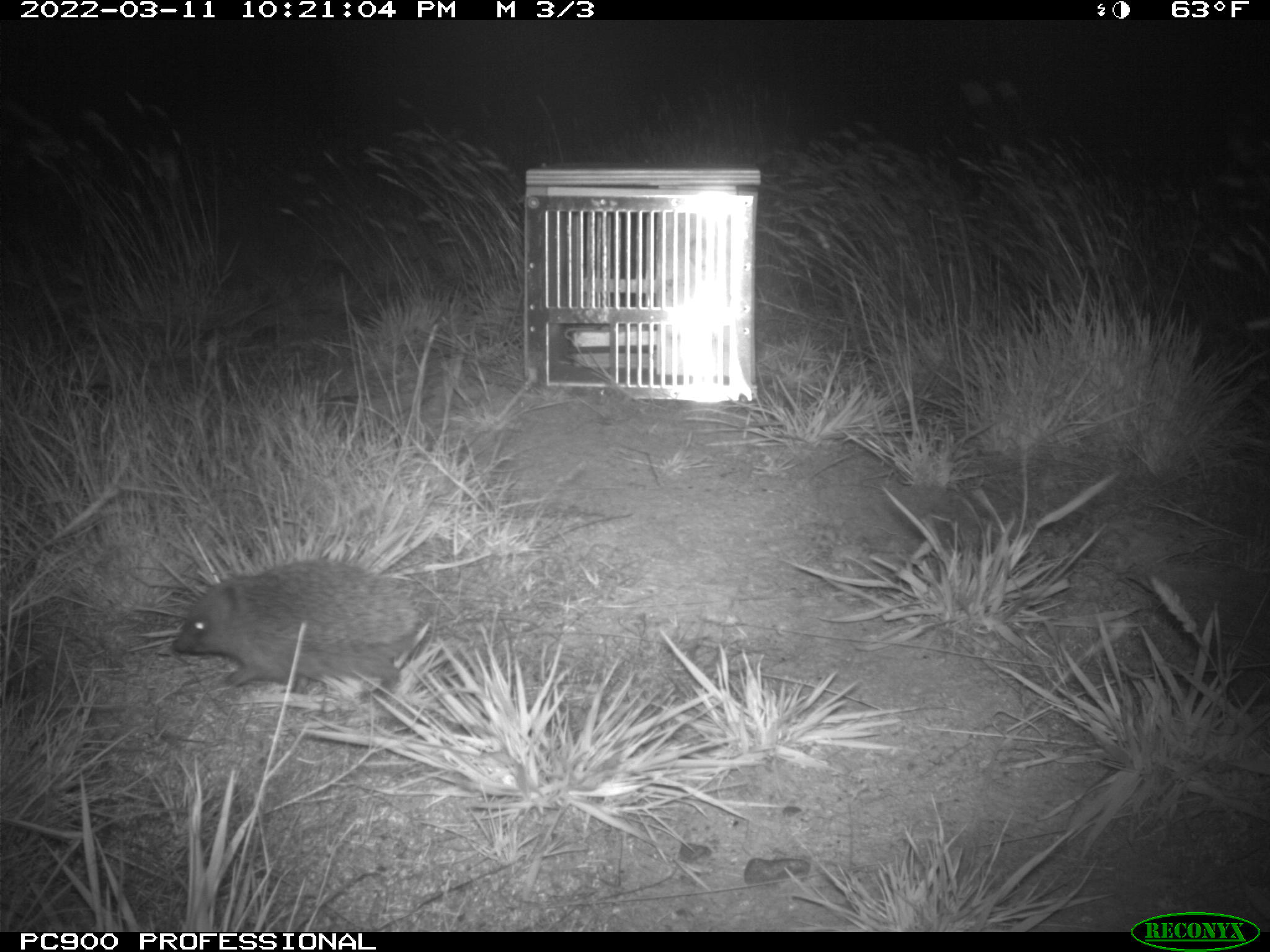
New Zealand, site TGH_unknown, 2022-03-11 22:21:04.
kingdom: Animalia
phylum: Chordata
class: Mammalia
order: Eulipotyphla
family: Erinaceidae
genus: Erinaceus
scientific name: Erinaceus europaeus europaeus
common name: european hedgehog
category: hedgehog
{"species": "hedgehog (european hedgehog) (Erinaceus europaeus europaeus)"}